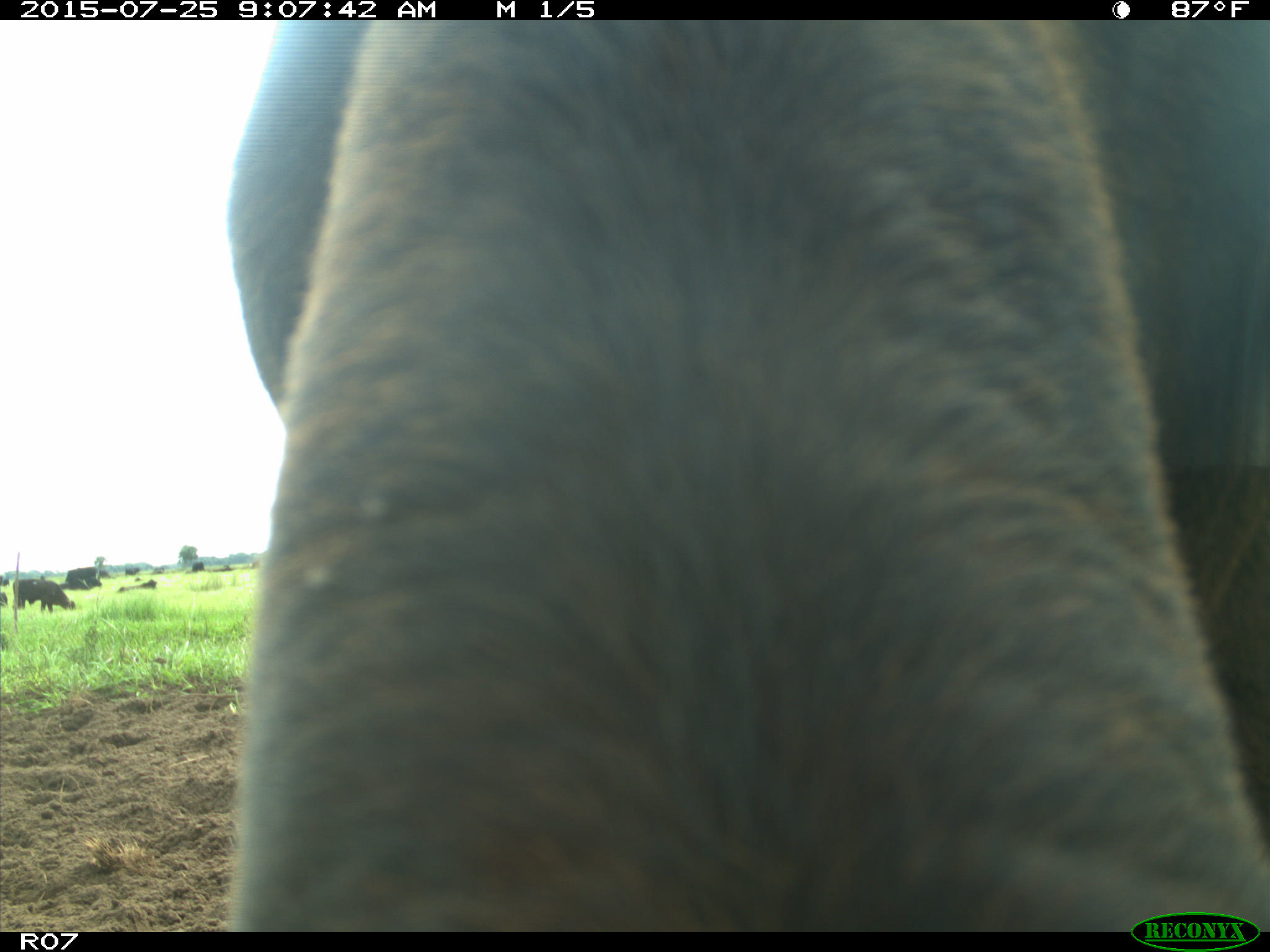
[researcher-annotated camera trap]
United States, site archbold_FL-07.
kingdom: Animalia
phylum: Chordata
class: Mammalia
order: Artiodactyla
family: Bovidae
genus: Bos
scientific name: Bos taurus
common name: domestic cow